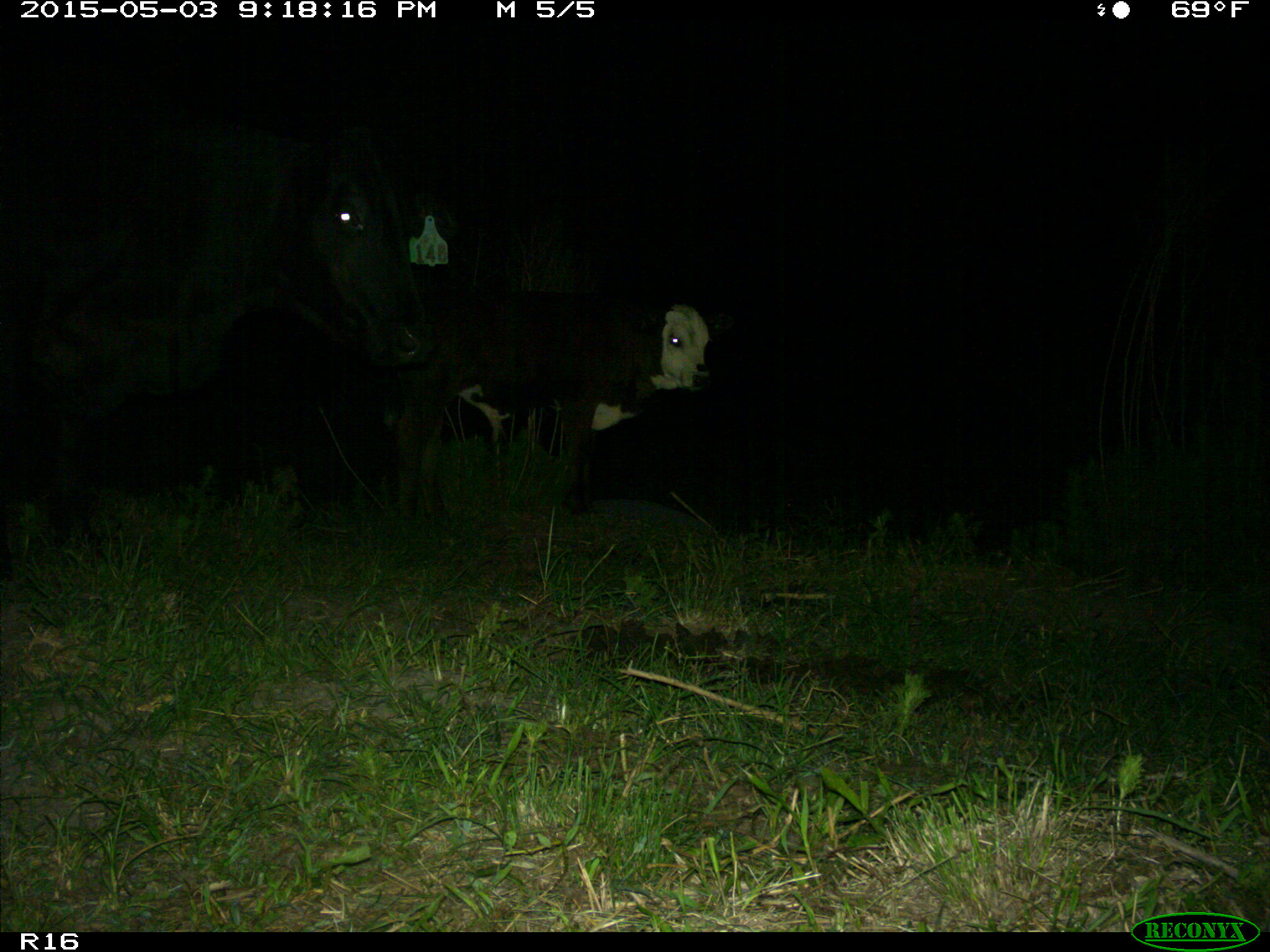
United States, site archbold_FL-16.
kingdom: Animalia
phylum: Chordata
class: Mammalia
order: Artiodactyla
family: Bovidae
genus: Bos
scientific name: Bos taurus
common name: domestic cow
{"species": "Bos taurus (domestic cow)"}